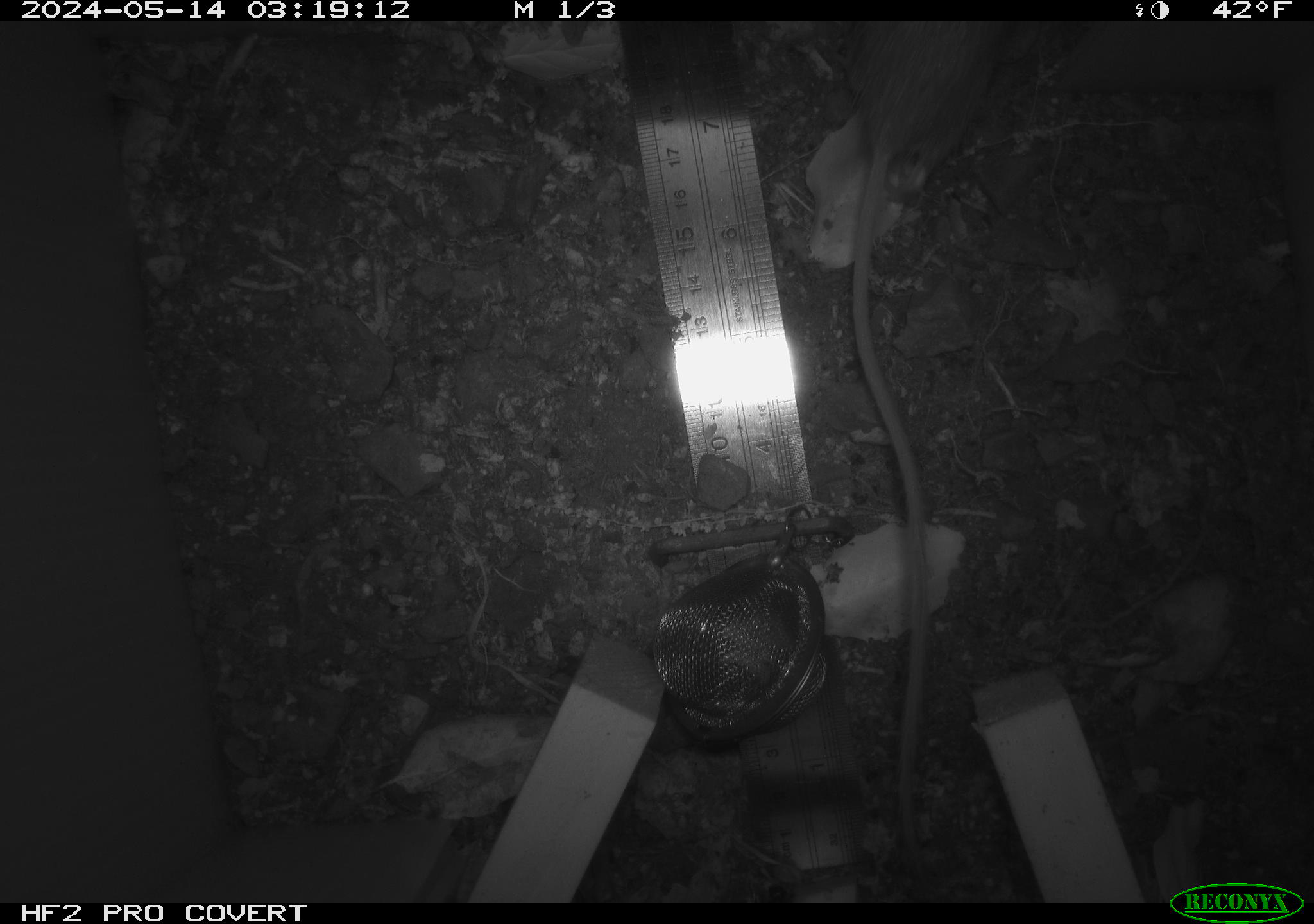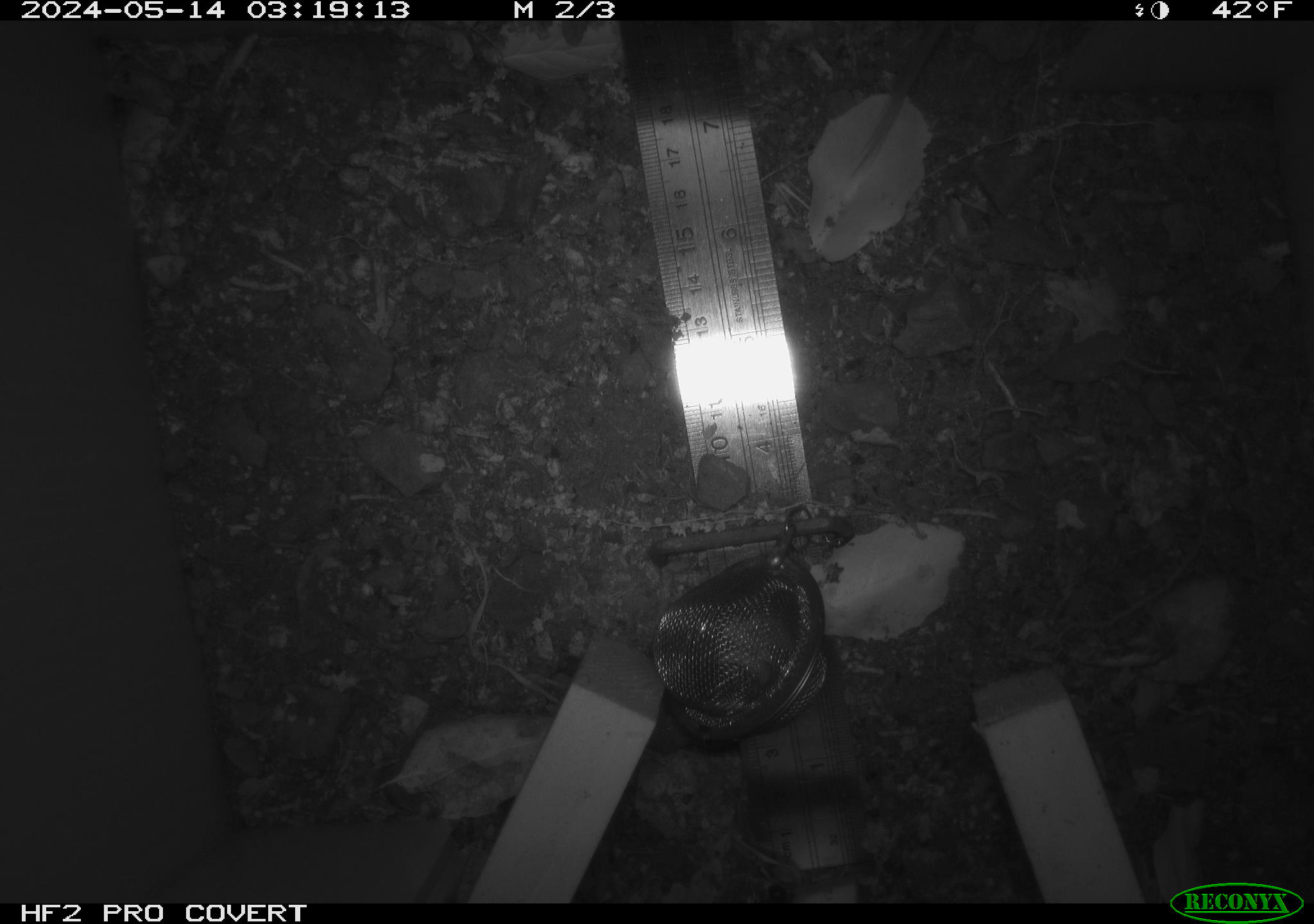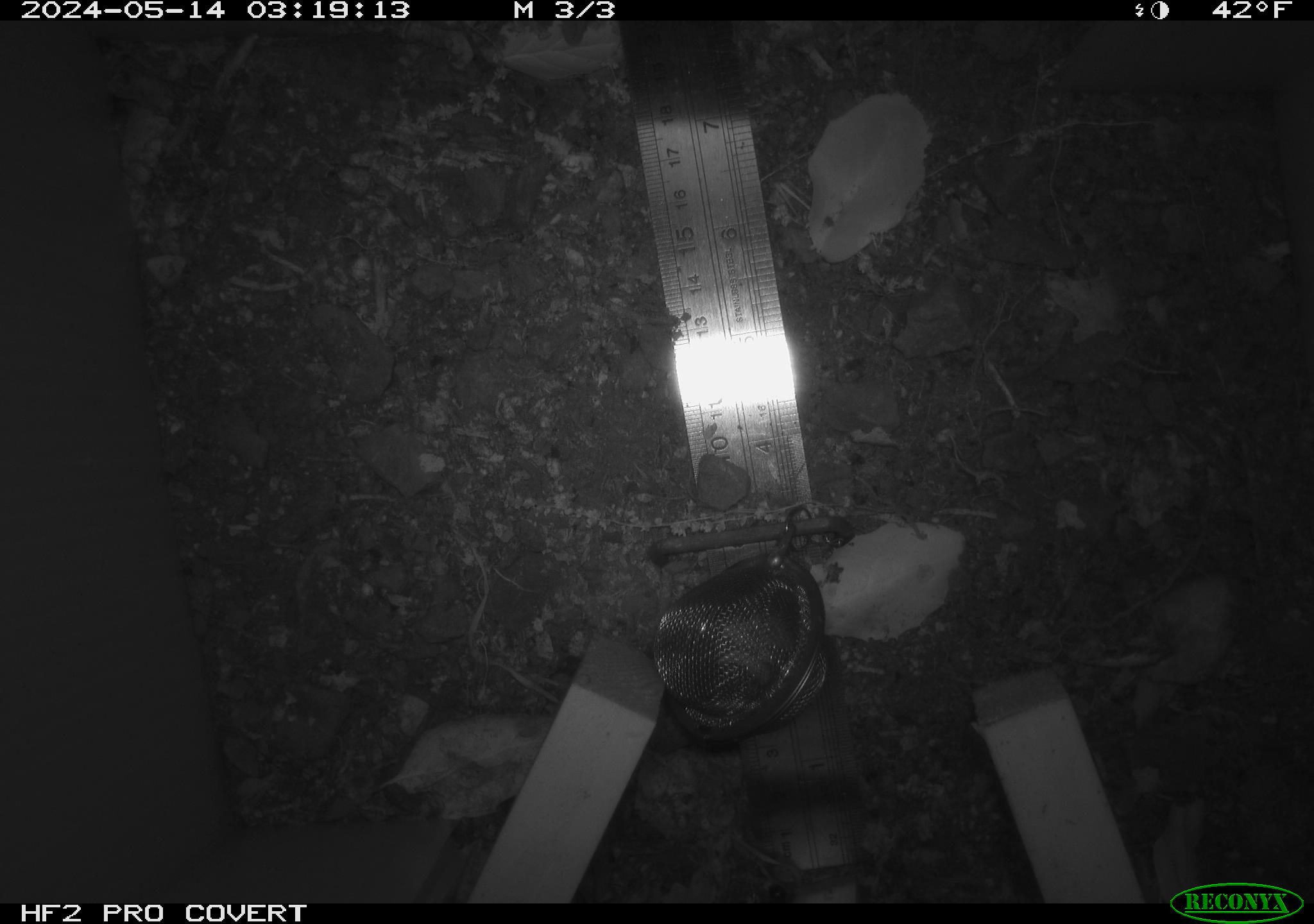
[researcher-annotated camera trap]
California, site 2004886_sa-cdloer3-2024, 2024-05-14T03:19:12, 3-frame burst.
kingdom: Animalia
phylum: Chordata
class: Mammalia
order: Rodentia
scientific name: Rodentia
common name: mouse species